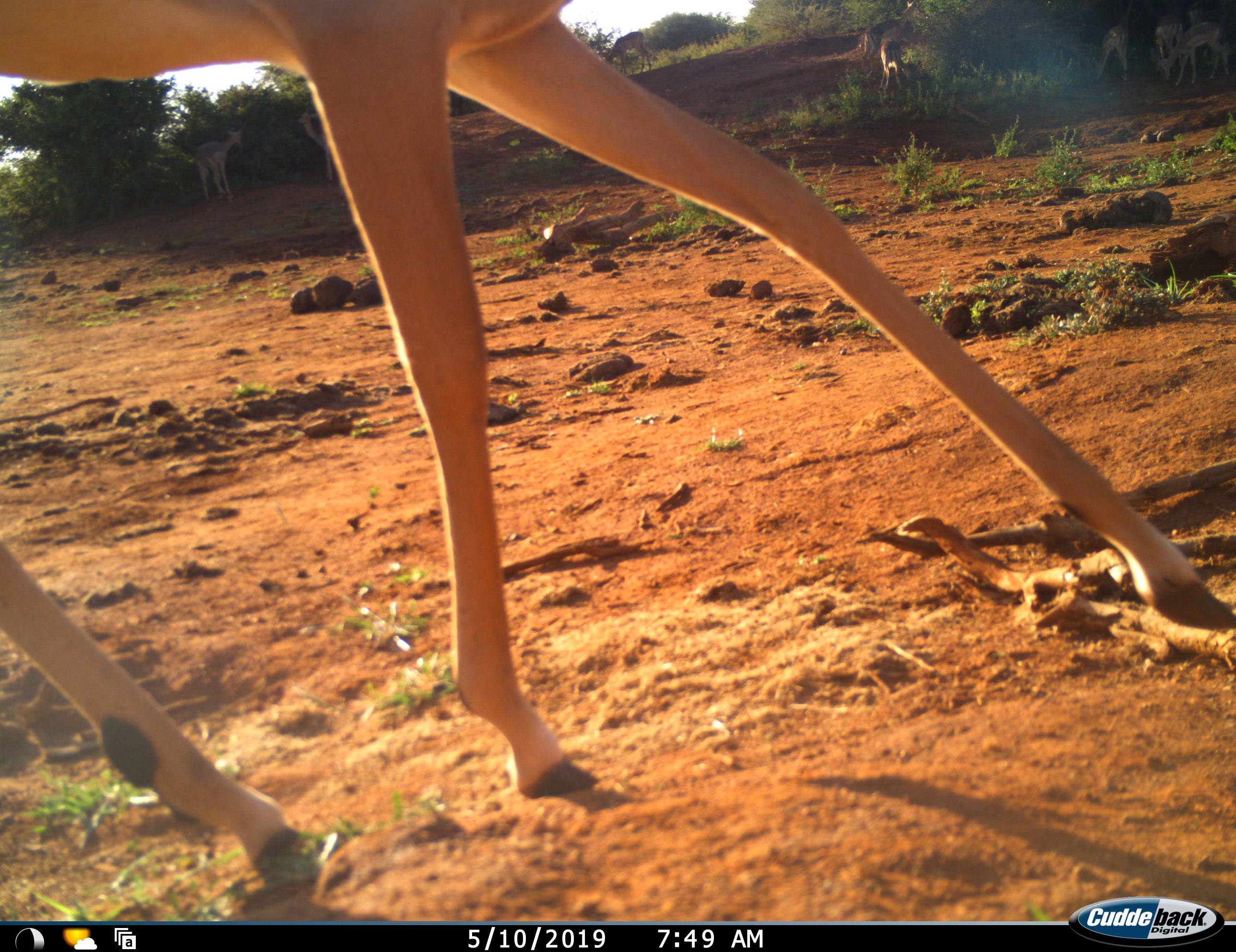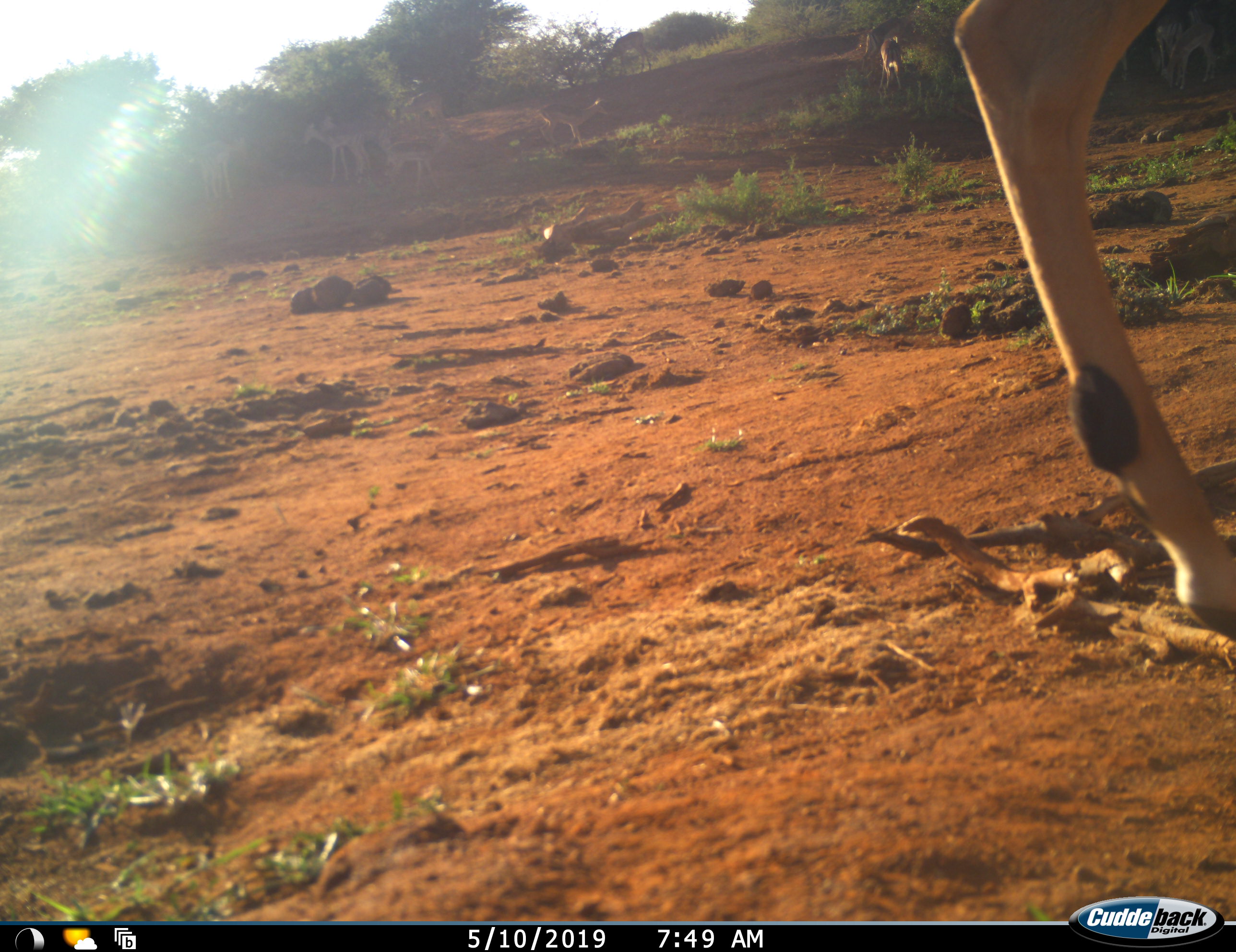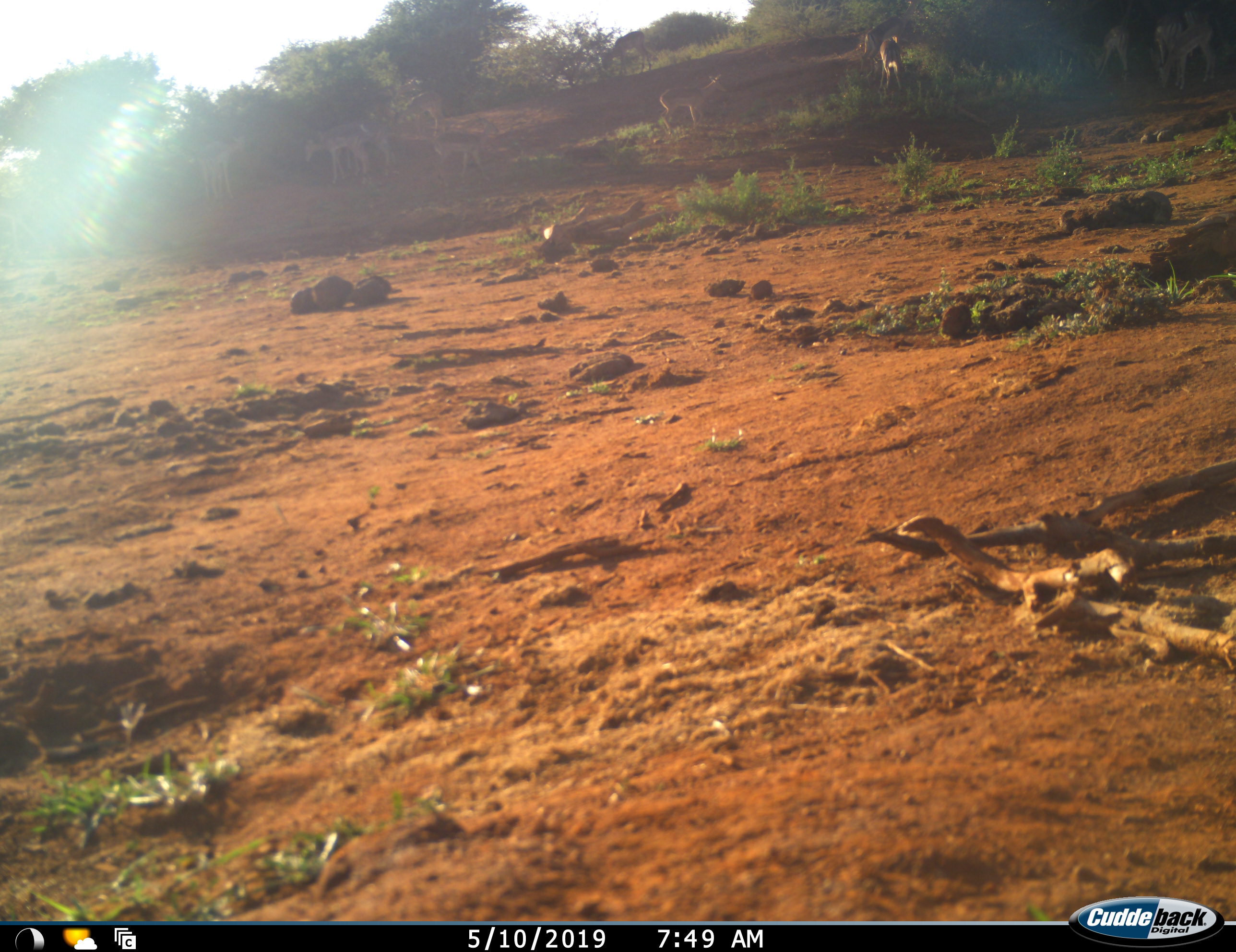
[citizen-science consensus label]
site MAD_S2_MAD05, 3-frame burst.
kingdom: Animalia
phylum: Chordata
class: Mammalia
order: Artiodactyla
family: Bovidae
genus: Aepyceros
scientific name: Aepyceros melampus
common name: impala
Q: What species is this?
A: Impala (Aepyceros melampus).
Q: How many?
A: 11-50.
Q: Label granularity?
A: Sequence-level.